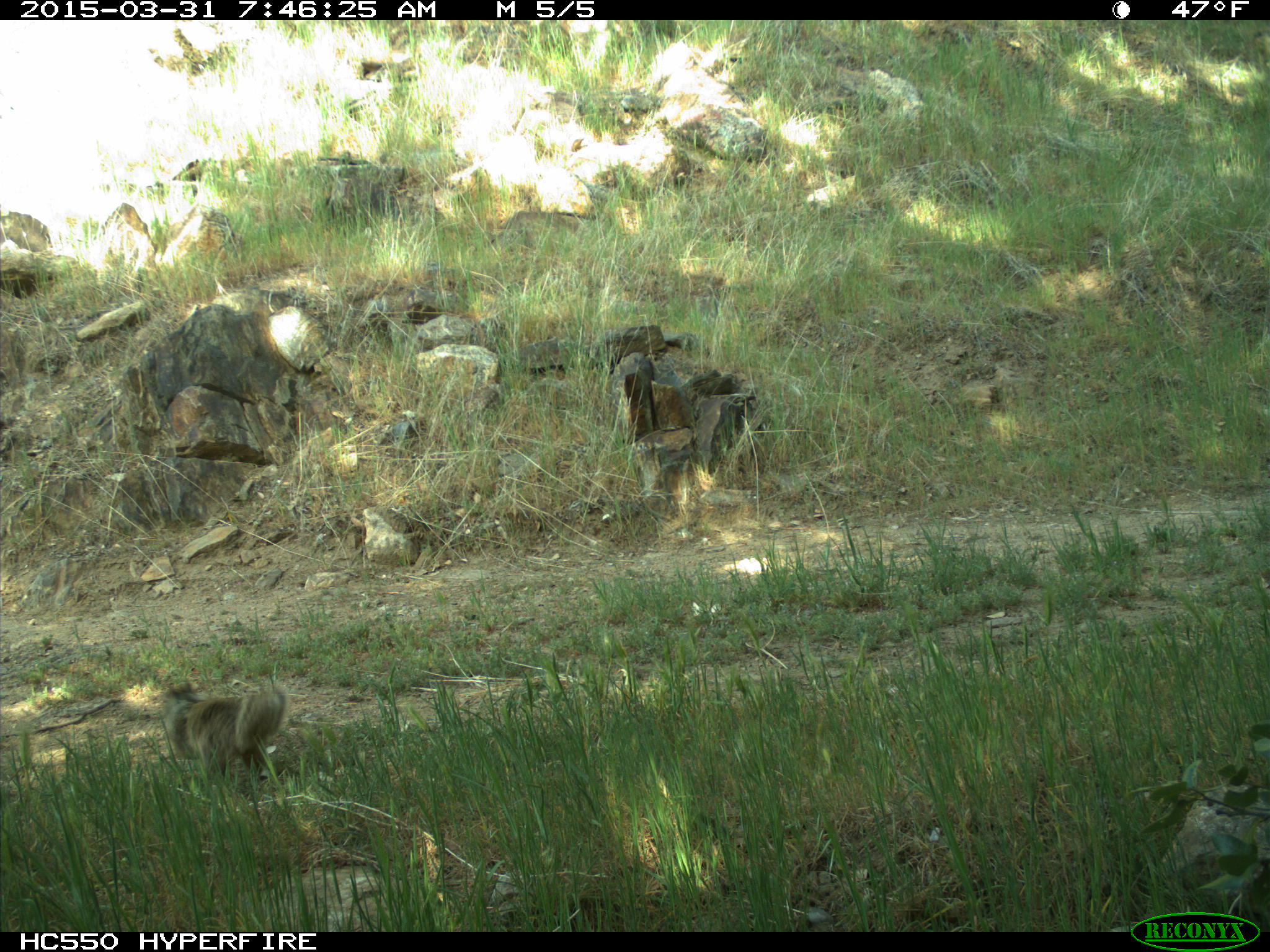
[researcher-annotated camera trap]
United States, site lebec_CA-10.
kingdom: Animalia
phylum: Chordata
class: Mammalia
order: Rodentia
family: Sciuridae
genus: Otospermophilus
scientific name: Otospermophilus beecheyi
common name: california ground squirrel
Otospermophilus beecheyi (california ground squirrel).